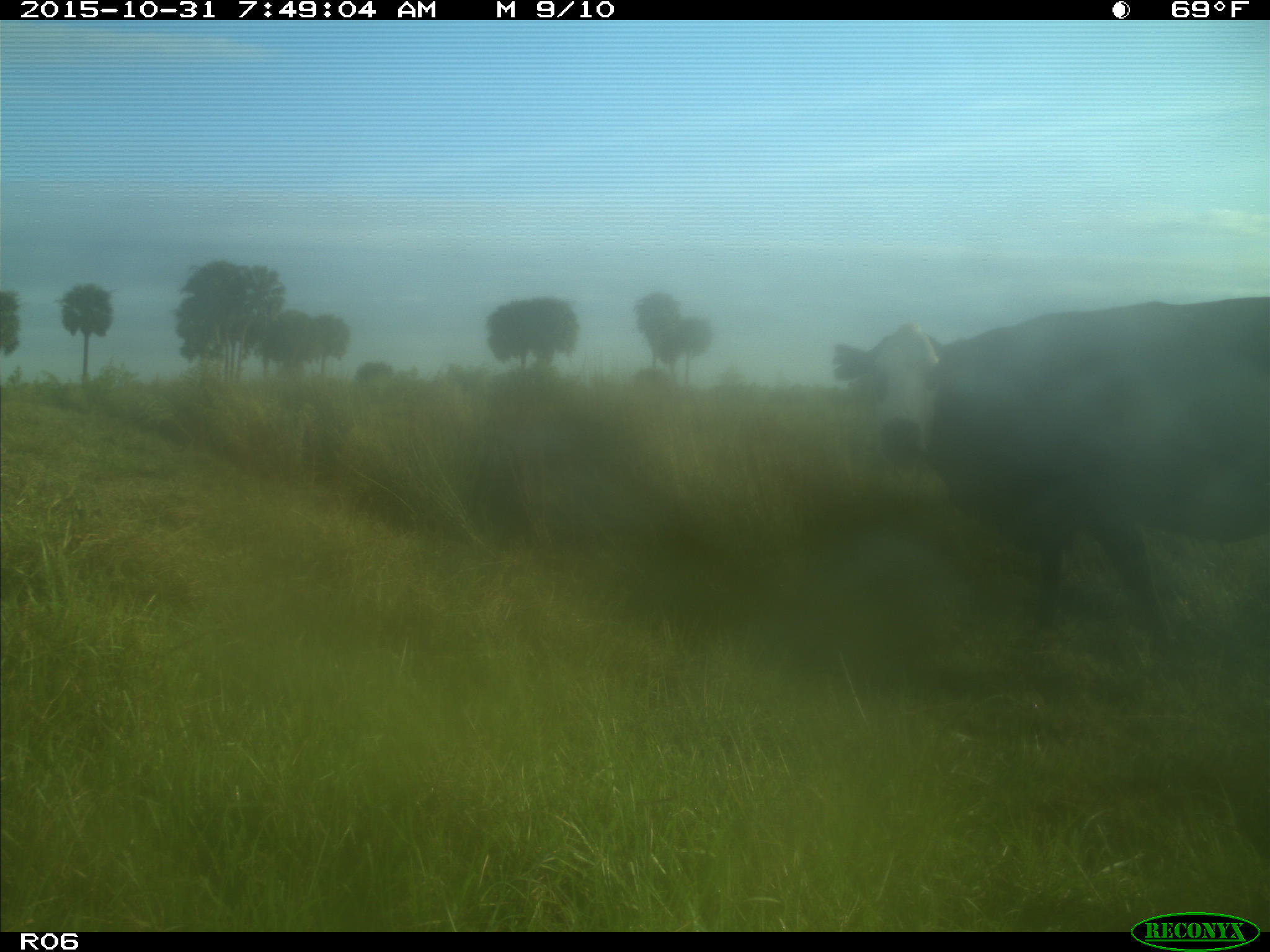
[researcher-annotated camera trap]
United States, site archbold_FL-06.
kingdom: Animalia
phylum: Chordata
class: Mammalia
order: Artiodactyla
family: Bovidae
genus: Bos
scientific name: Bos taurus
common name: domestic cow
Bos taurus (domestic cow).